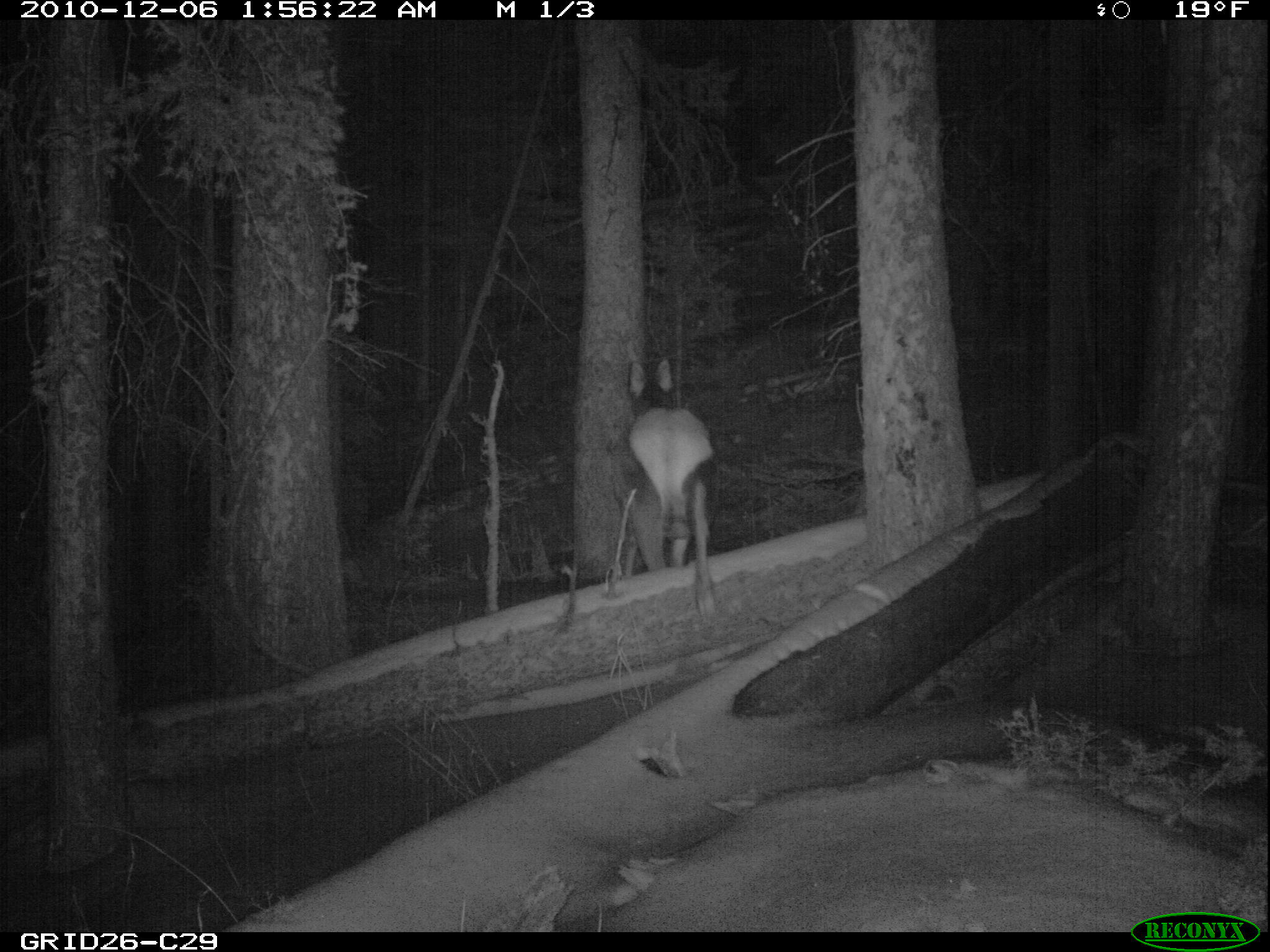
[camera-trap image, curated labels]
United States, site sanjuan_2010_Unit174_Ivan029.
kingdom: Animalia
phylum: Chordata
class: Mammalia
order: Artiodactyla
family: Cervidae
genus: Cervus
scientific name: Cervus elaphus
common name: red deer